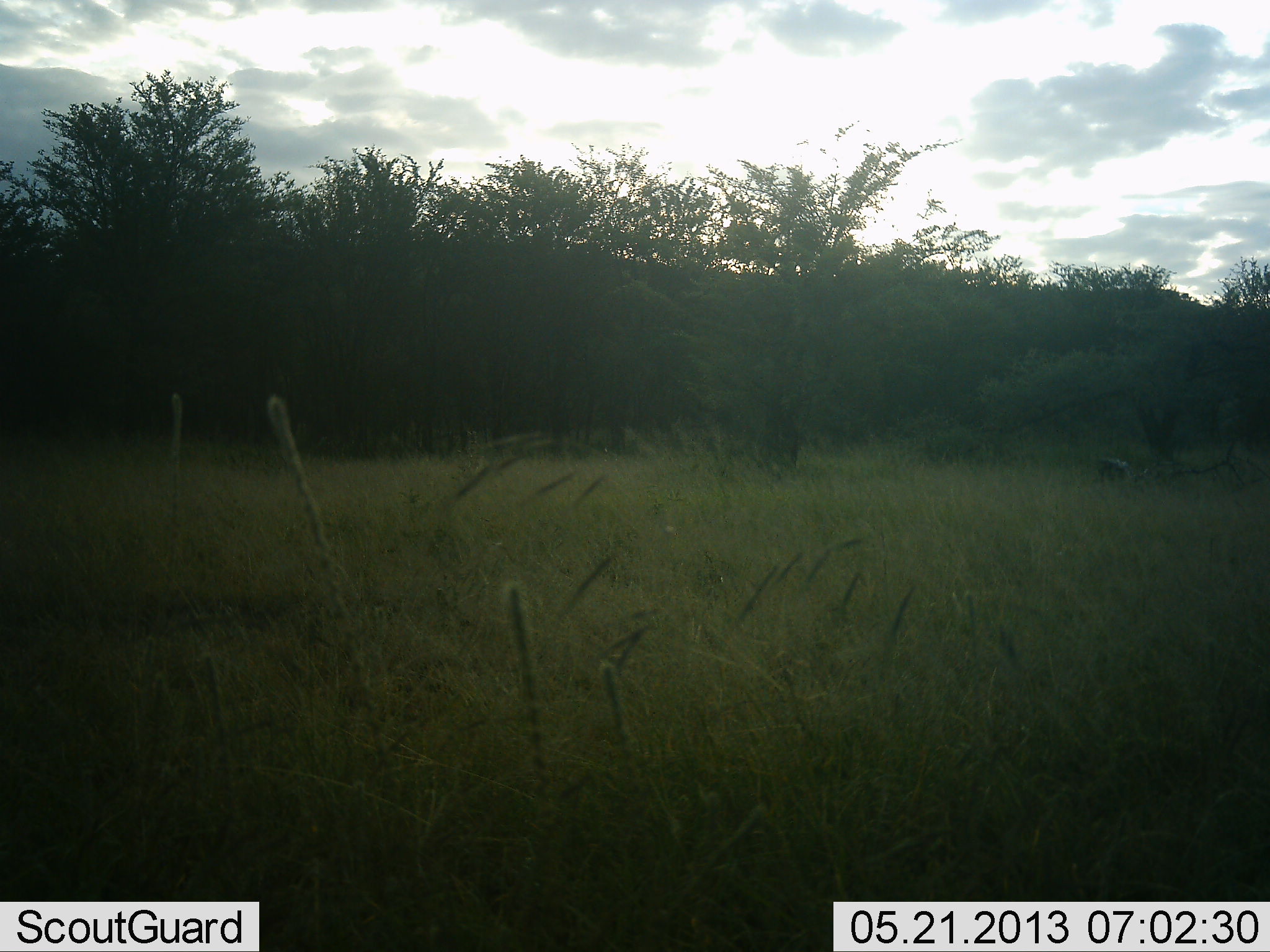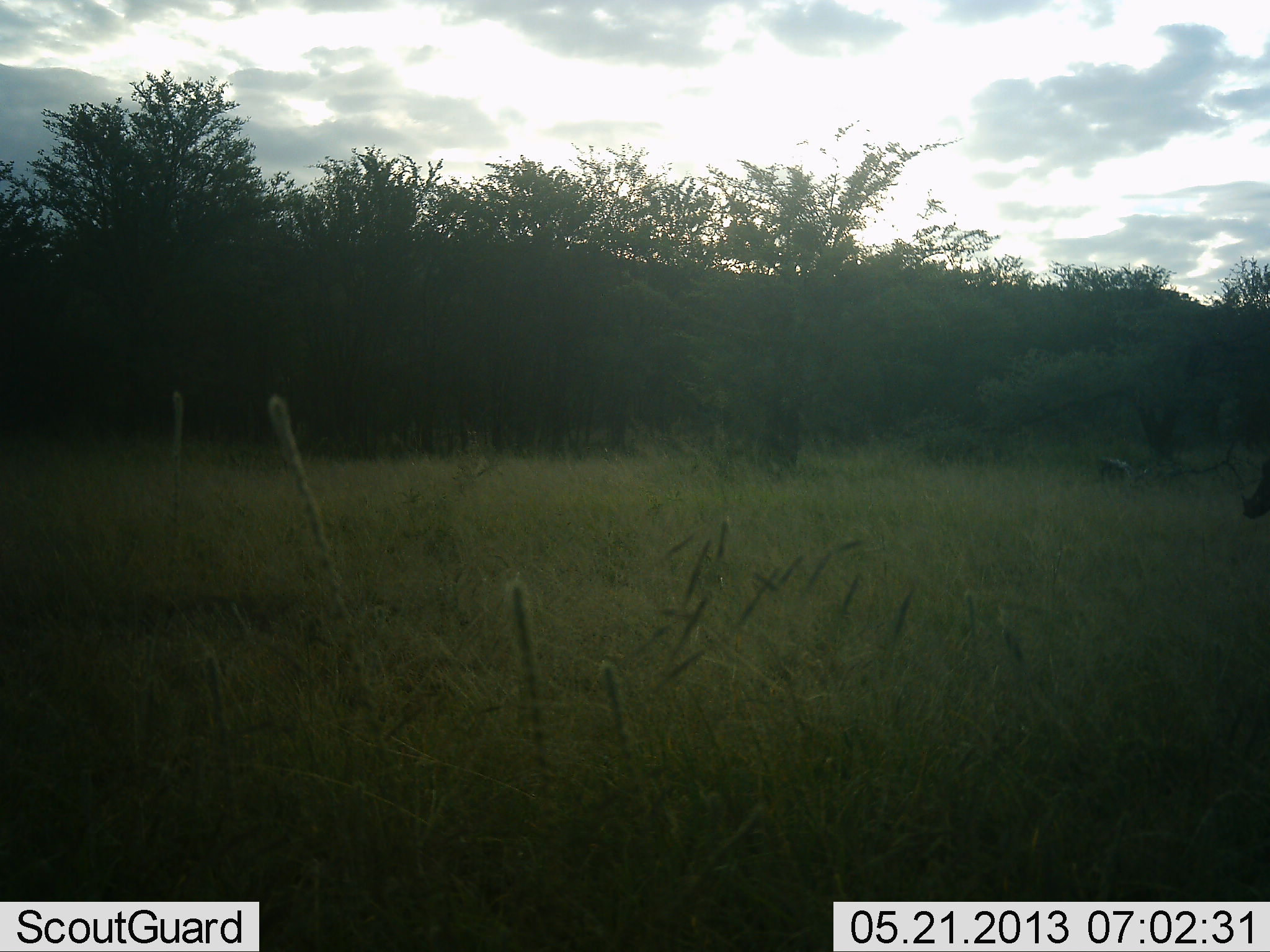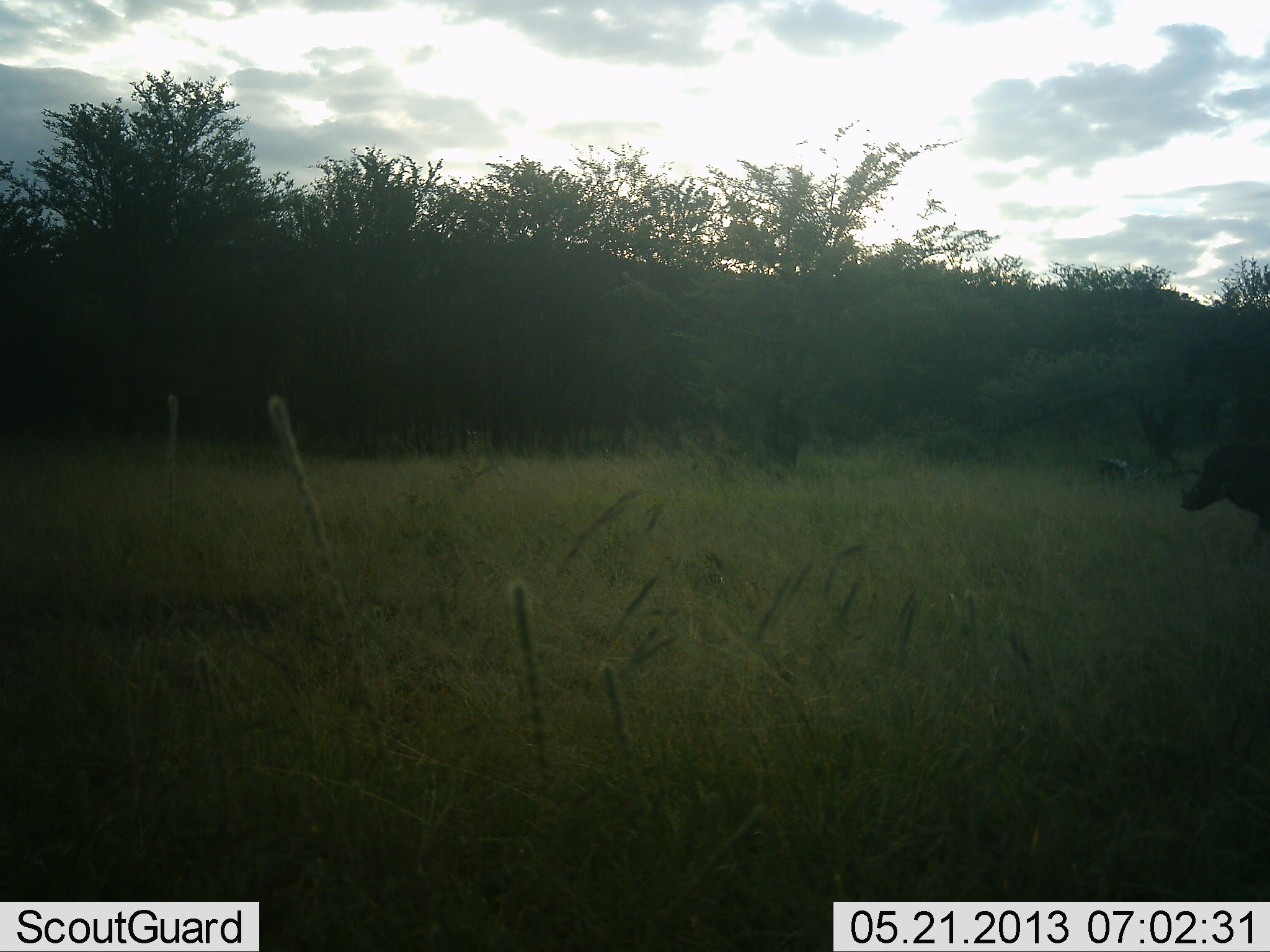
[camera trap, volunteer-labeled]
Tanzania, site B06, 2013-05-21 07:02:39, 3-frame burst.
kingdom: Animalia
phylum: Chordata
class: Mammalia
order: Artiodactyla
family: Suidae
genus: Phacochoerus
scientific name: Phacochoerus africanus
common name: warthog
Warthog (Phacochoerus africanus), count 1. Behavior (volunteer vote fractions): standing 0%, resting 0%, moving 100%, interacting 0%. Young present (vote fraction): 0%. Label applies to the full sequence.